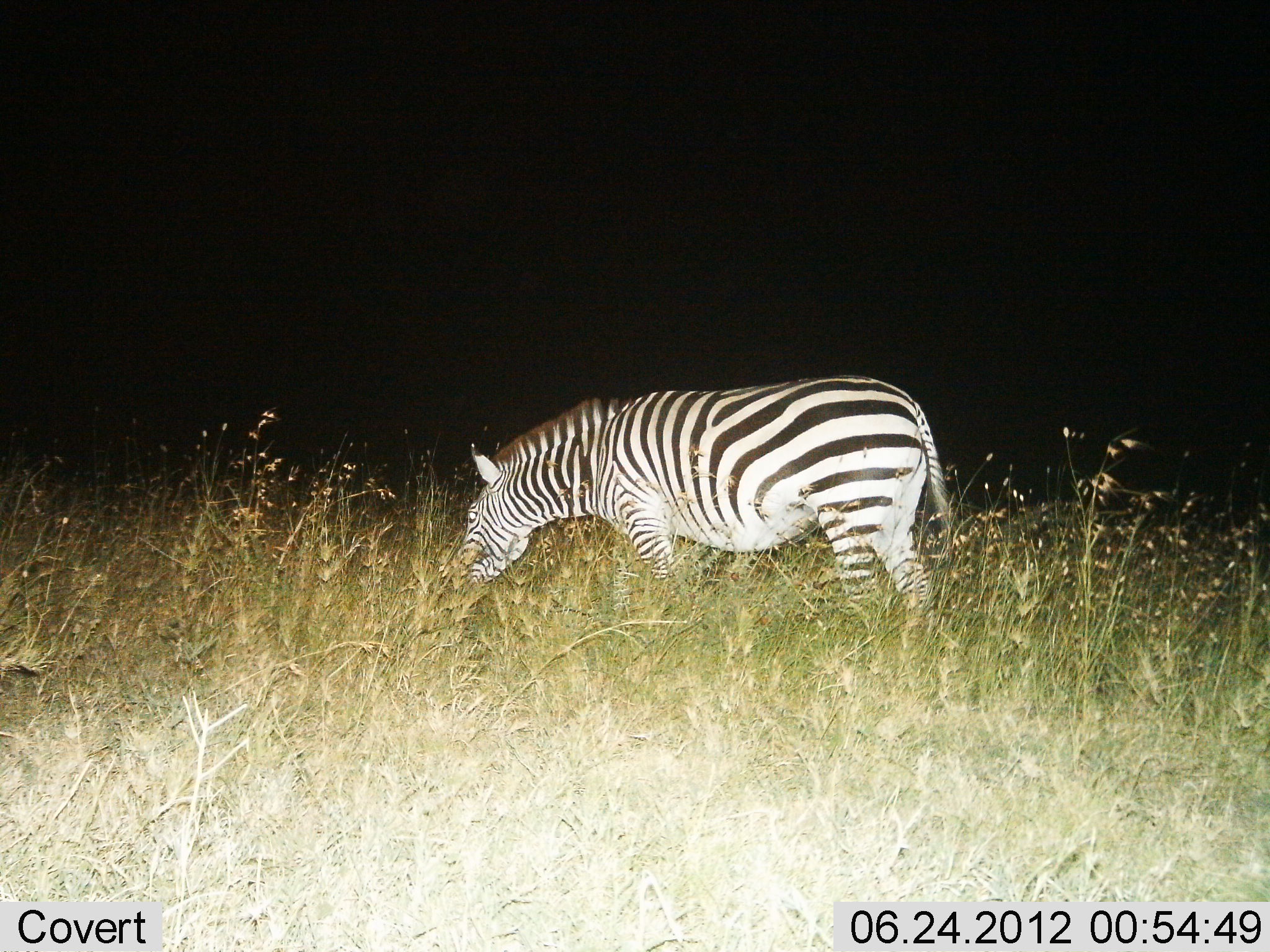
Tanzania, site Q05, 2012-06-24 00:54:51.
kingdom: Animalia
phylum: Chordata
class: Mammalia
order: Perissodactyla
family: Equidae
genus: Equus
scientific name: Equus quagga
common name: plains zebra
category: zebra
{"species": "zebra (plains zebra) (Equus quagga)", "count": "1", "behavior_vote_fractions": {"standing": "20%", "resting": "0%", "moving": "0%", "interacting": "0%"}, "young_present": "0%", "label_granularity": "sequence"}